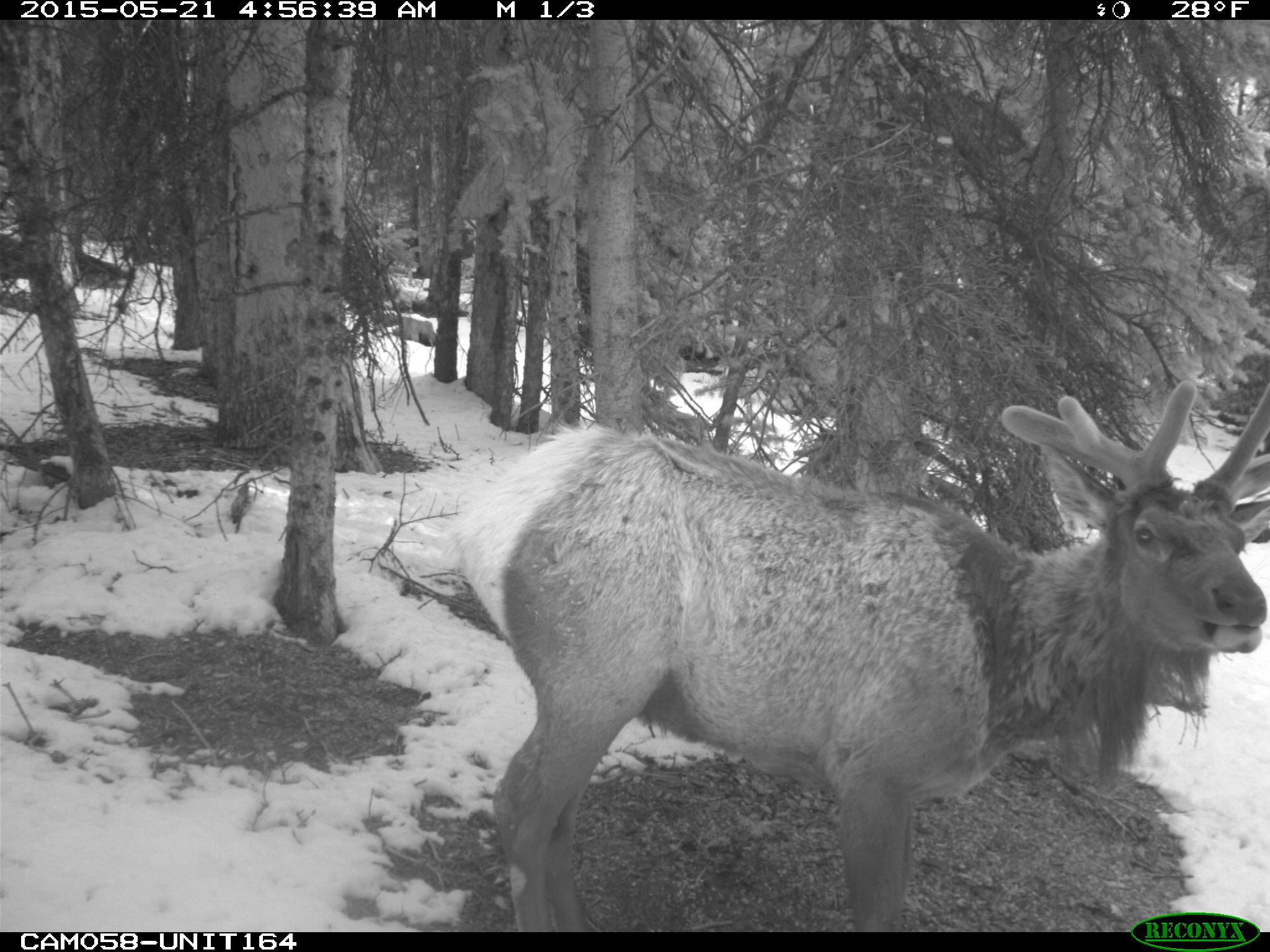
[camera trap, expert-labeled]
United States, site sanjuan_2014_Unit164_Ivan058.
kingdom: Animalia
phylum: Chordata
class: Mammalia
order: Artiodactyla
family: Cervidae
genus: Cervus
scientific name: Cervus elaphus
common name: red deer